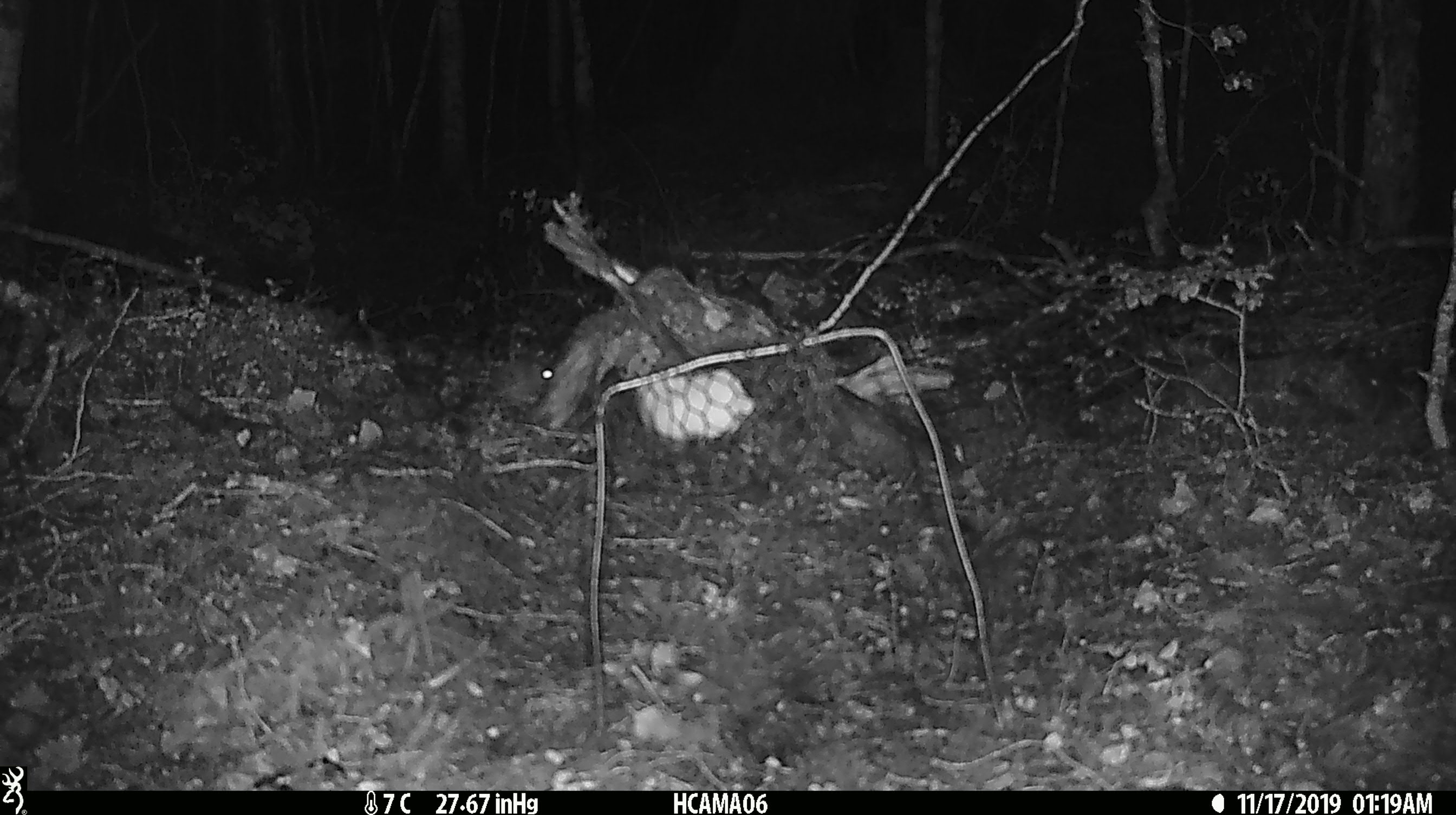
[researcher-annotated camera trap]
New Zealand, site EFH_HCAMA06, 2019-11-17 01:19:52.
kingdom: Animalia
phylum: Chordata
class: Mammalia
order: Rodentia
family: Muridae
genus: Mus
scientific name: Mus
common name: mouse